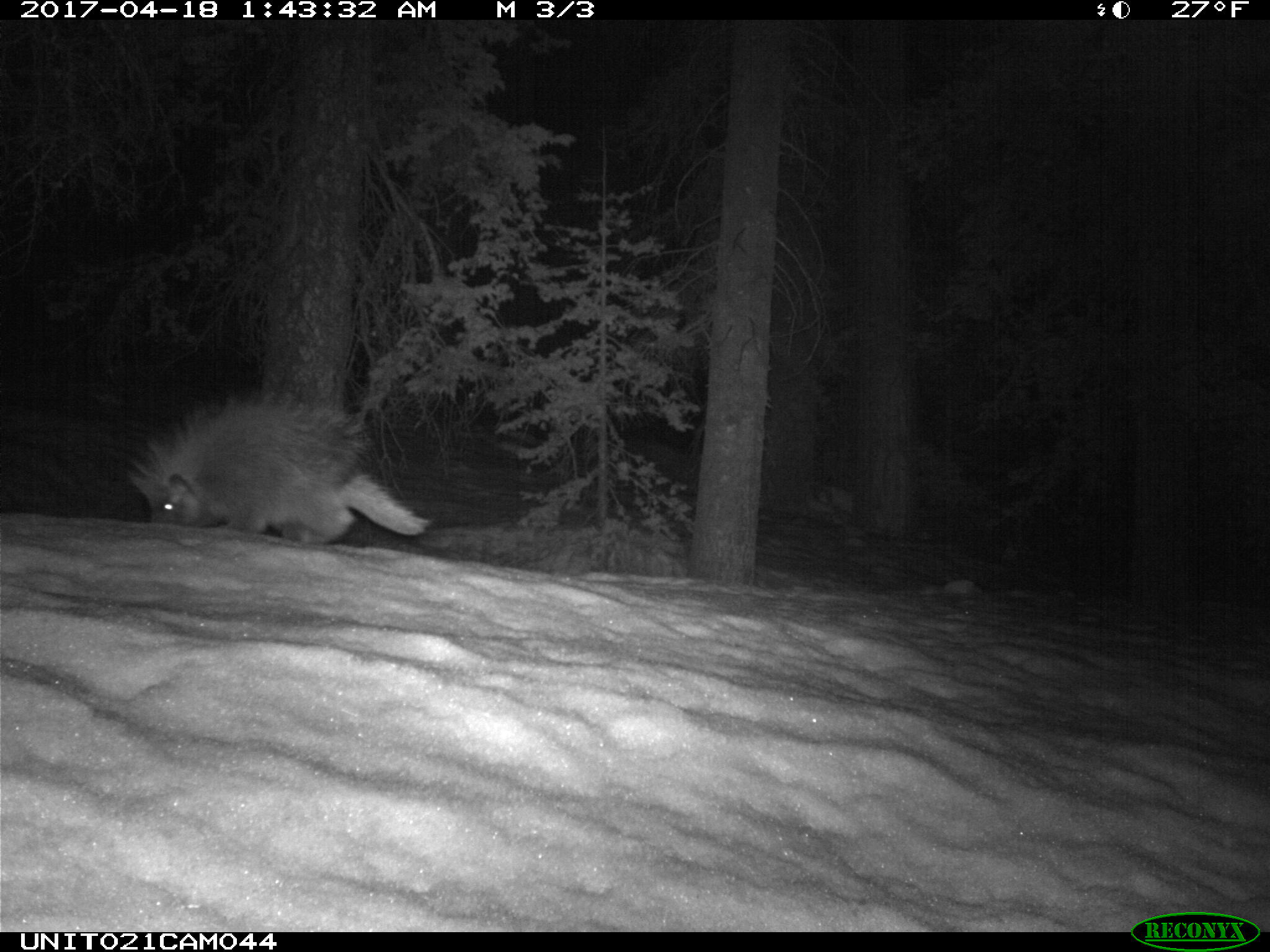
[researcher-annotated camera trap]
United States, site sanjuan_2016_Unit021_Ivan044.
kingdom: Animalia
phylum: Chordata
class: Mammalia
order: Rodentia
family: Erethizontidae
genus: Erethizon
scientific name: Erethizon dorsatum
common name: north american porcupine